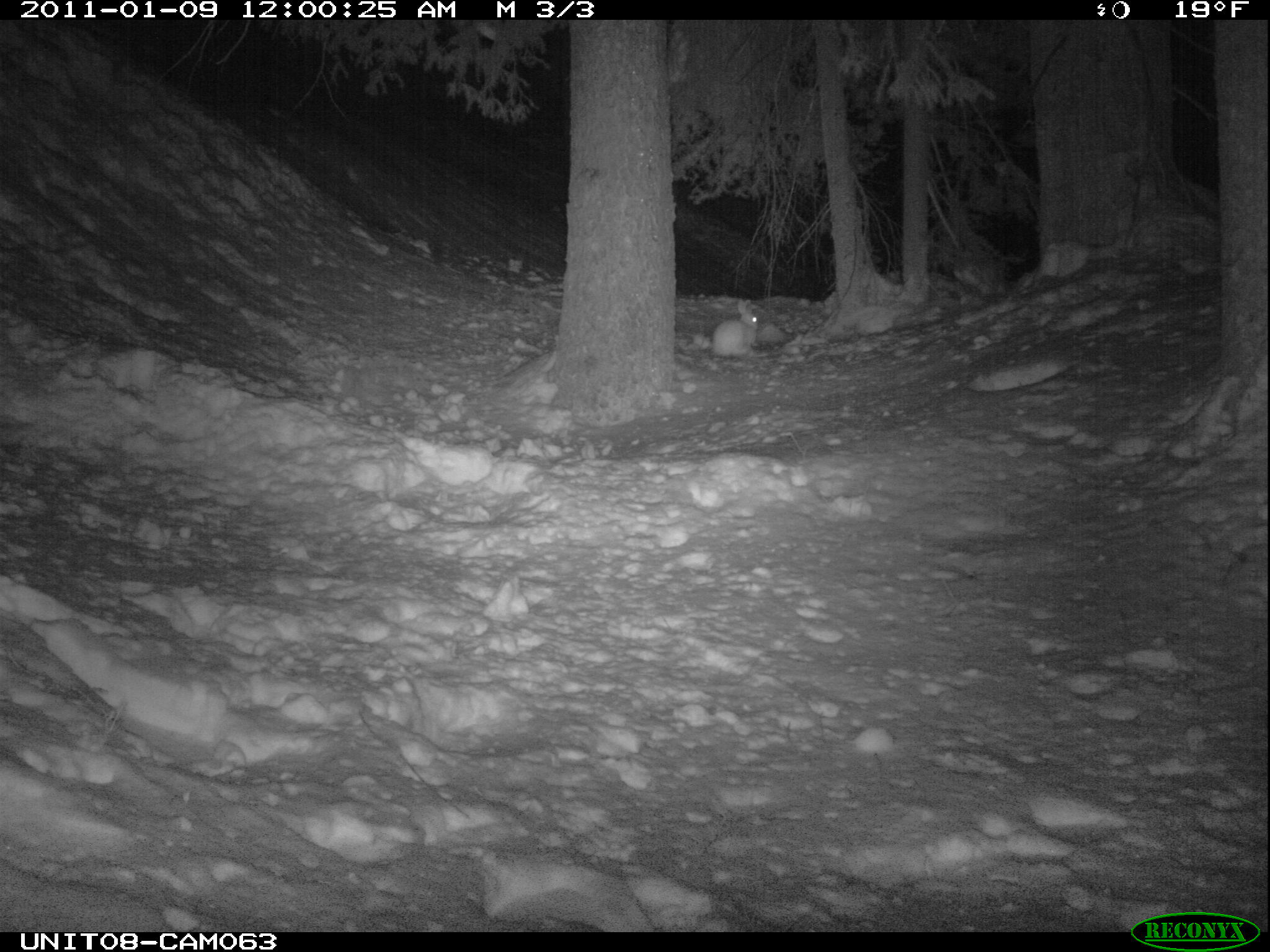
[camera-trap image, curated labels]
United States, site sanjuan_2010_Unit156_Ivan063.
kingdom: Animalia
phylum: Chordata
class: Mammalia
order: Lagomorpha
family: Leporidae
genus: Lepus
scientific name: Lepus americanus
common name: snowshoe hare